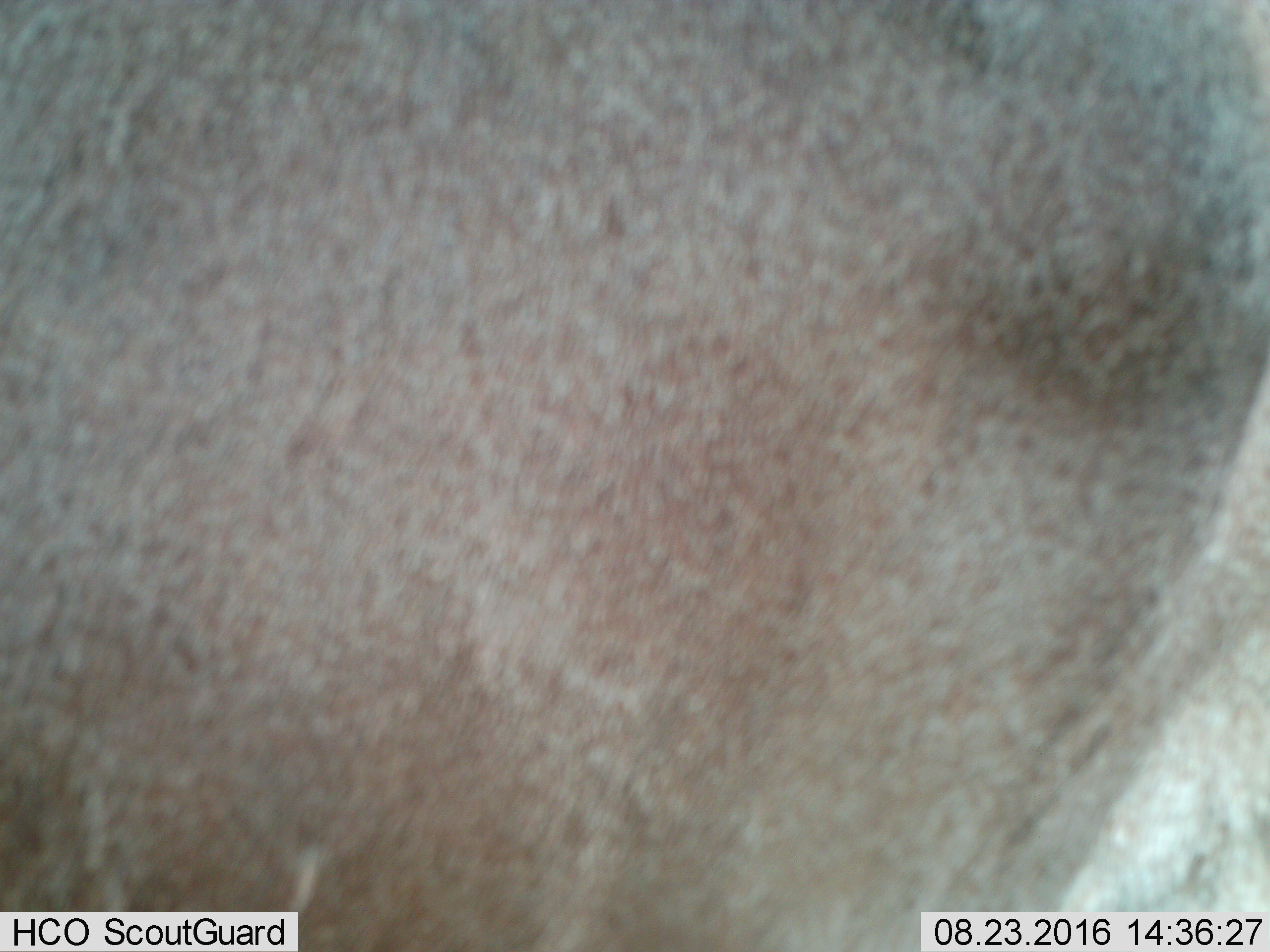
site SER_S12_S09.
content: unidentified animal